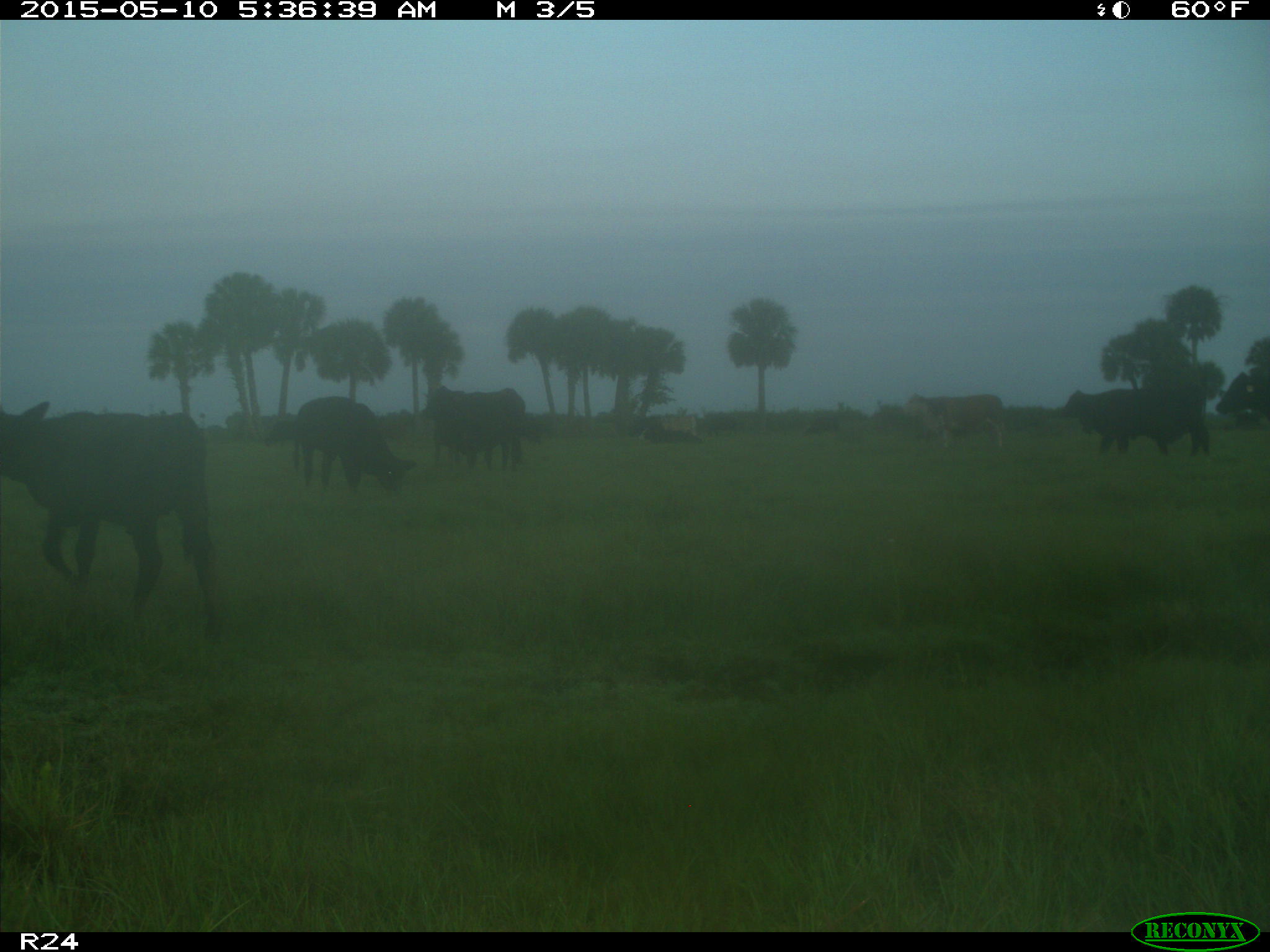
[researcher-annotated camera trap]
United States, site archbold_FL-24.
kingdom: Animalia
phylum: Chordata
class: Mammalia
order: Artiodactyla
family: Bovidae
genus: Bos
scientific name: Bos taurus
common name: domestic cow